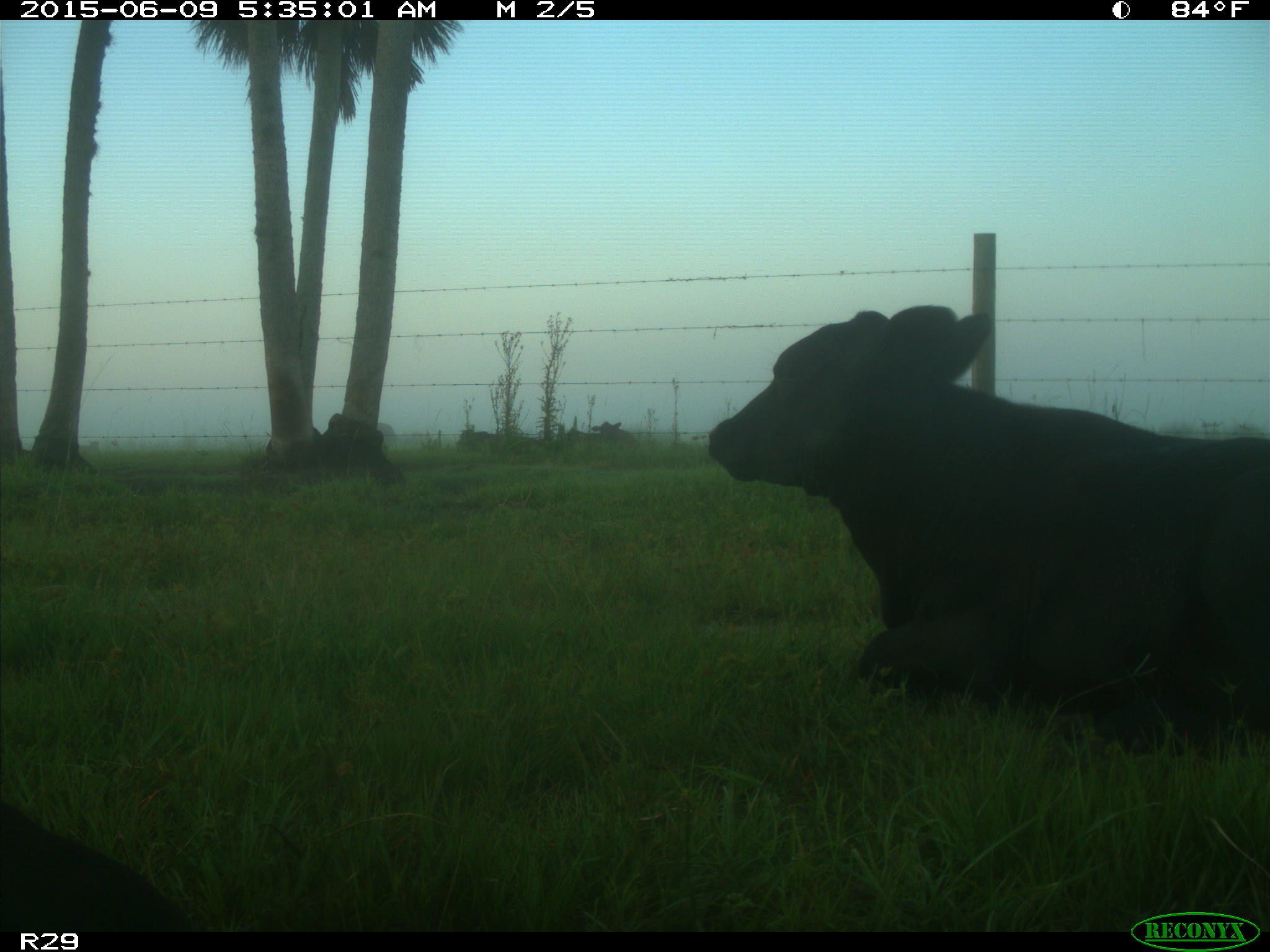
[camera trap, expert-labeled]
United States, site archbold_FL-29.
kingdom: Animalia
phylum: Chordata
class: Mammalia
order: Artiodactyla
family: Bovidae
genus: Bos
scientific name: Bos taurus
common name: domestic cow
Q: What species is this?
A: Bos taurus (domestic cow).